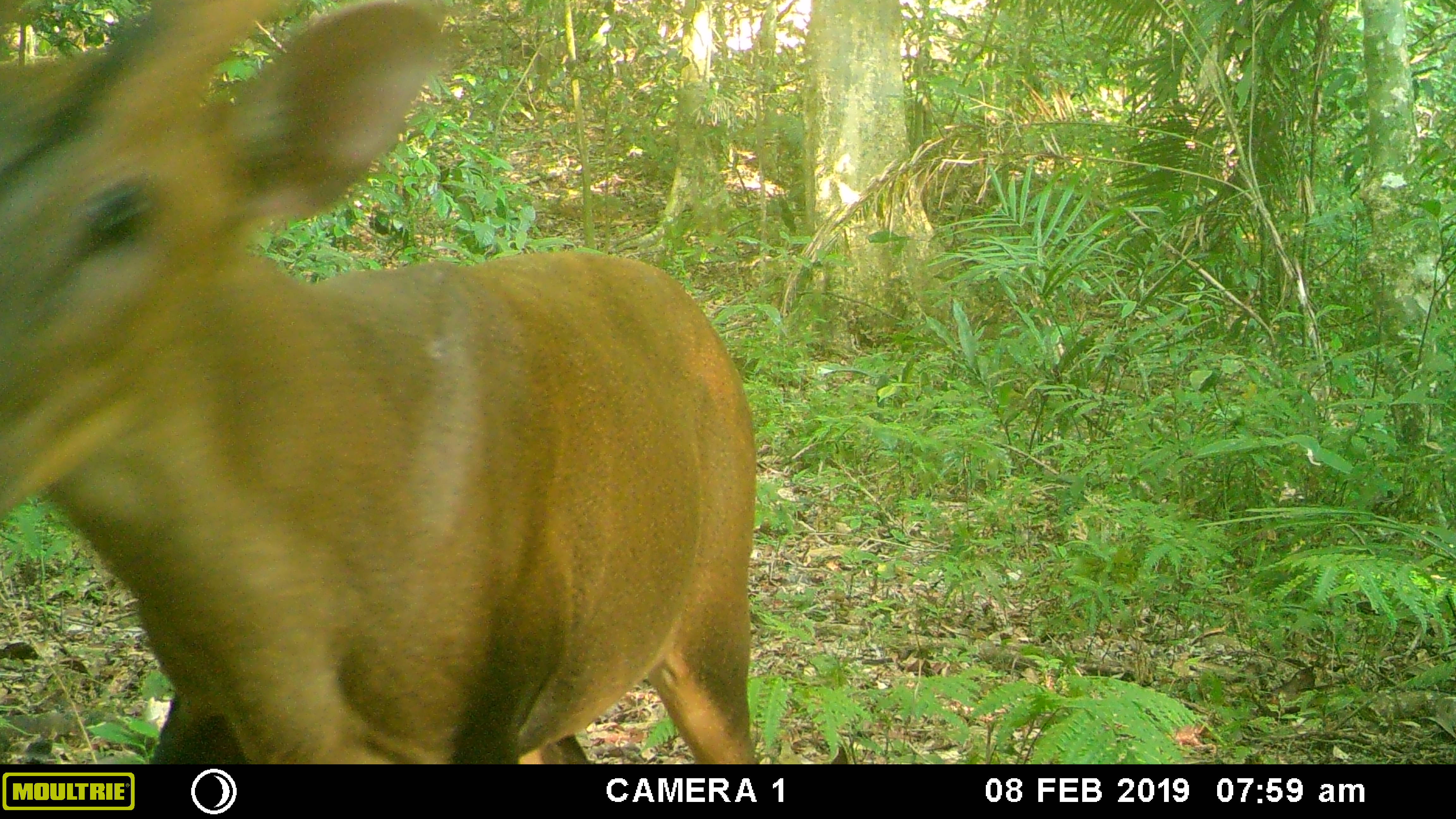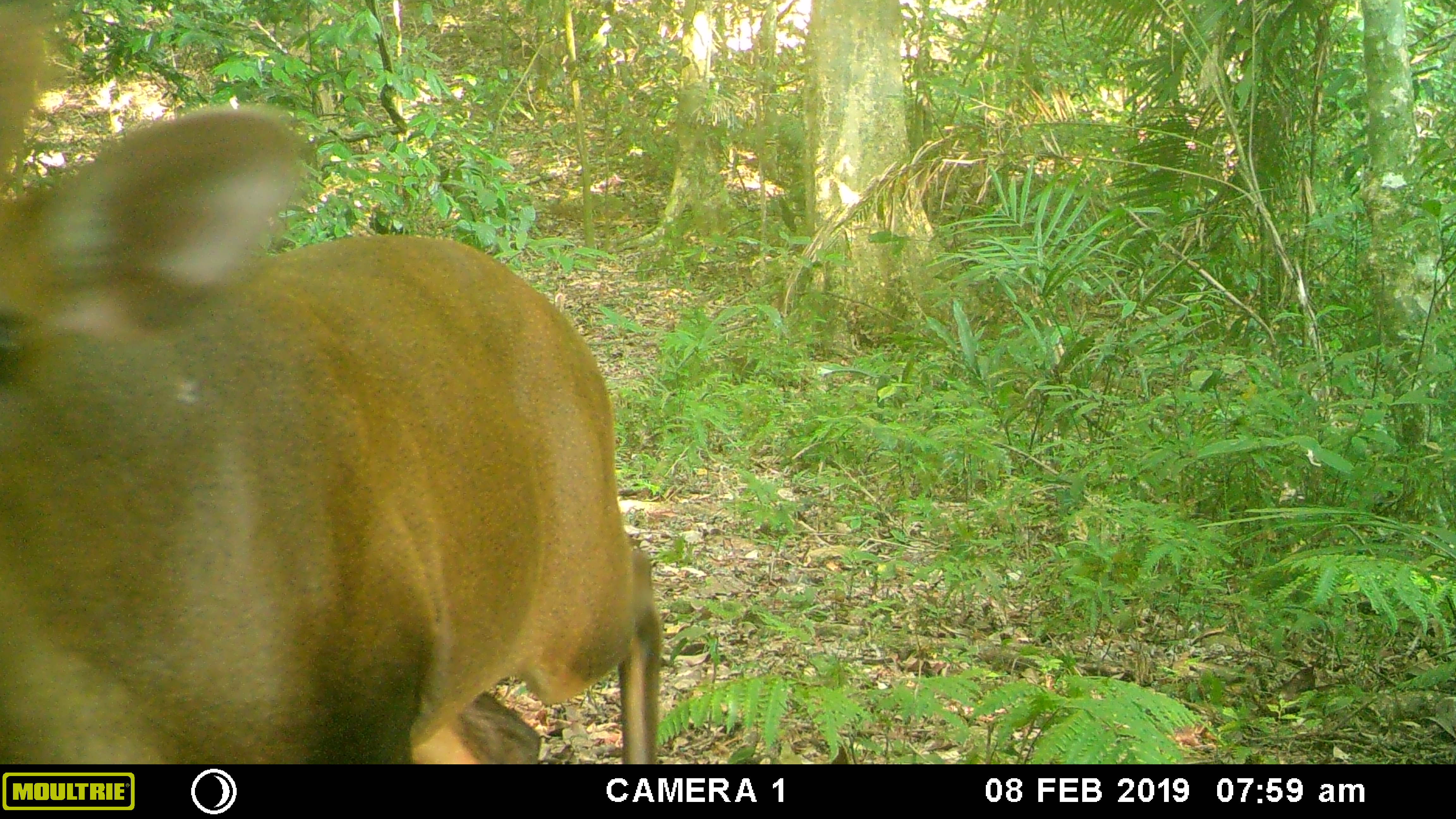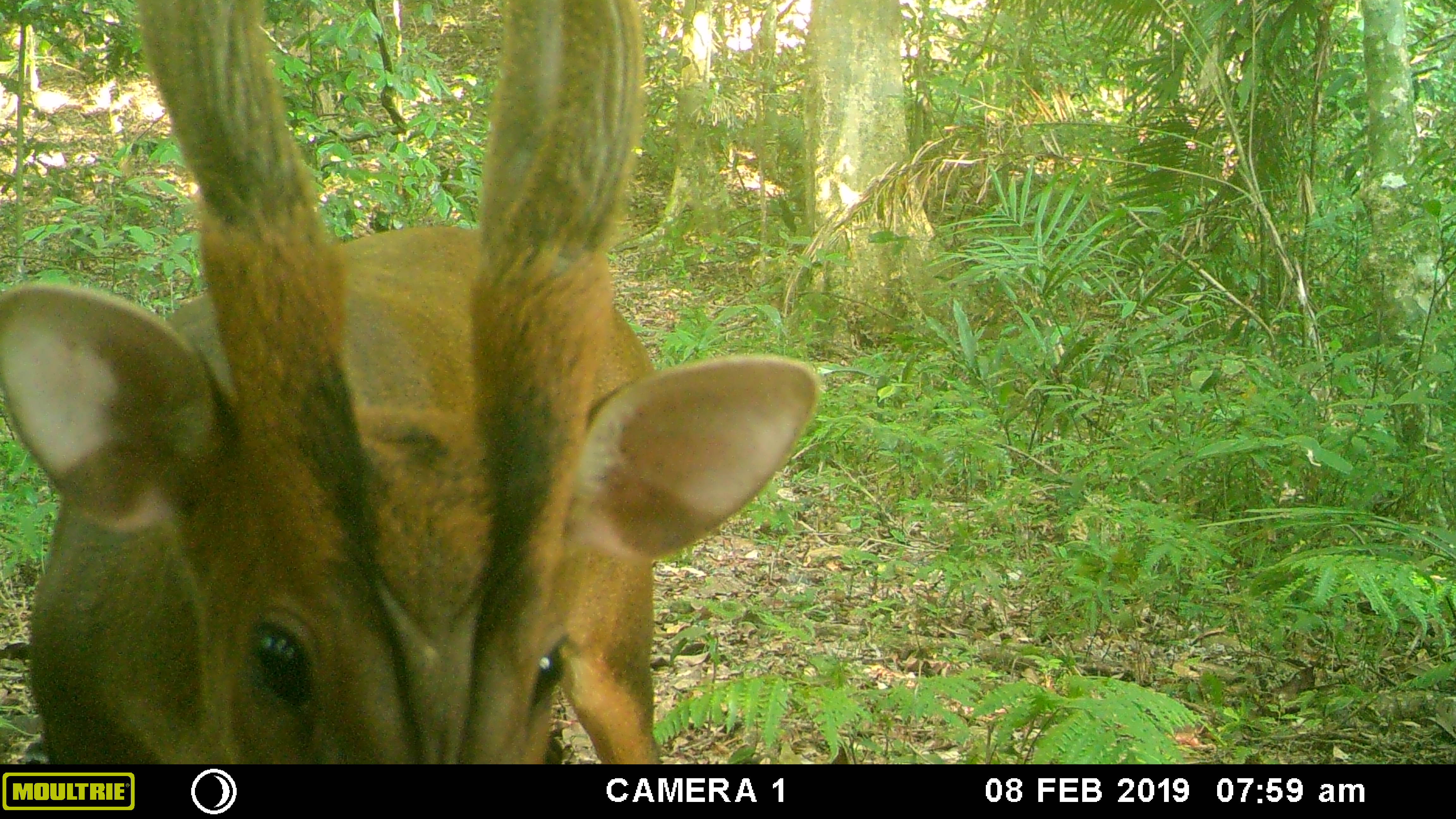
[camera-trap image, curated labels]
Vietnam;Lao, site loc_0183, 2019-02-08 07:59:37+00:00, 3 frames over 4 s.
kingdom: Animalia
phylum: Chordata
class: Mammalia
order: Artiodactyla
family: Cervidae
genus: Muntiacus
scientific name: Muntiacus vuquangensis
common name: large-antlered muntjac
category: large antlered muntjac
Large antlered muntjac (large-antlered muntjac) (Muntiacus vuquangensis). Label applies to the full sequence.